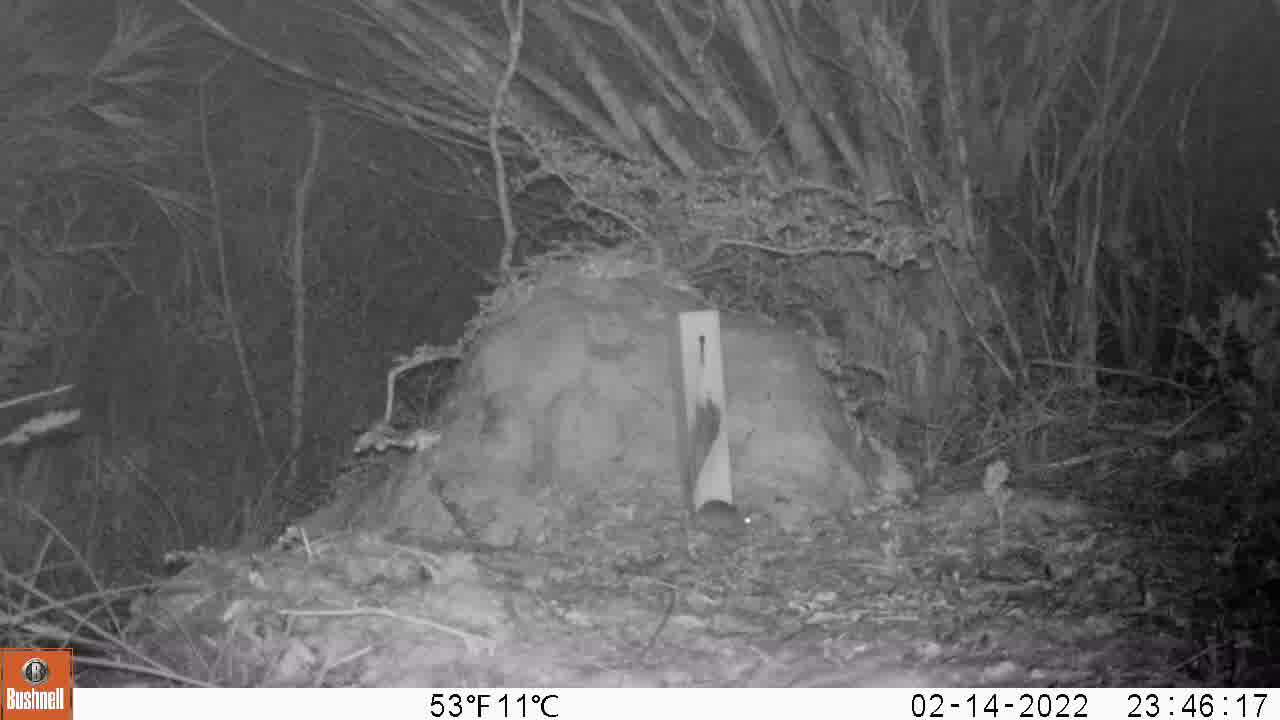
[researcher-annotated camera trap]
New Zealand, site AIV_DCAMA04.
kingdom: Animalia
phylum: Chordata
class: Mammalia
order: Rodentia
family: Muridae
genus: Mus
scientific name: Mus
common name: mouse